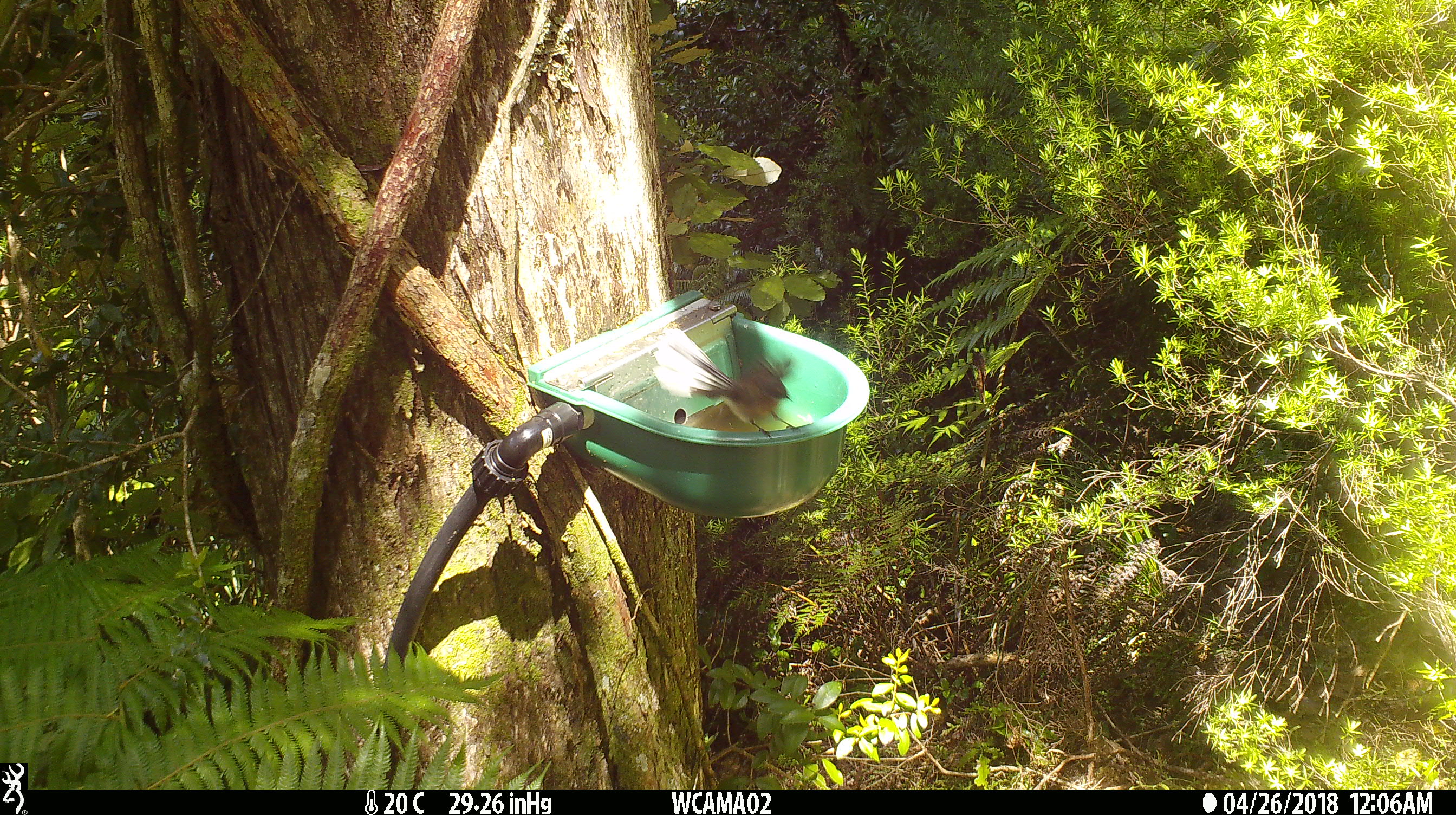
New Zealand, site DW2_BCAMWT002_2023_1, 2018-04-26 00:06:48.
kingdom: Animalia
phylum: Chordata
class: Aves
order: Passeriformes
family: Rhipiduridae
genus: Rhipidura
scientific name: Rhipidura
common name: fantails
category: fantail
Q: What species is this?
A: Fantail (fantails) (Rhipidura).